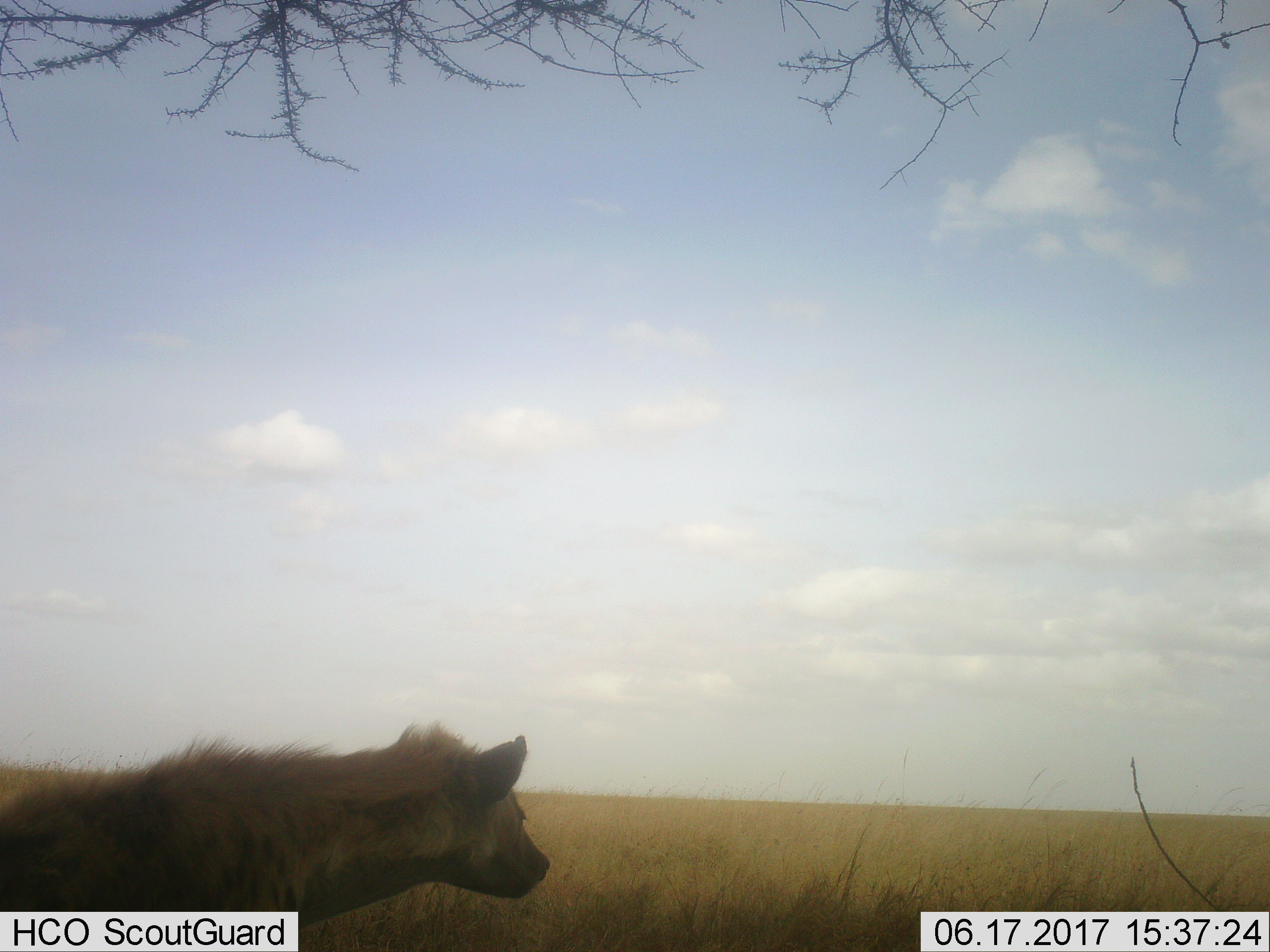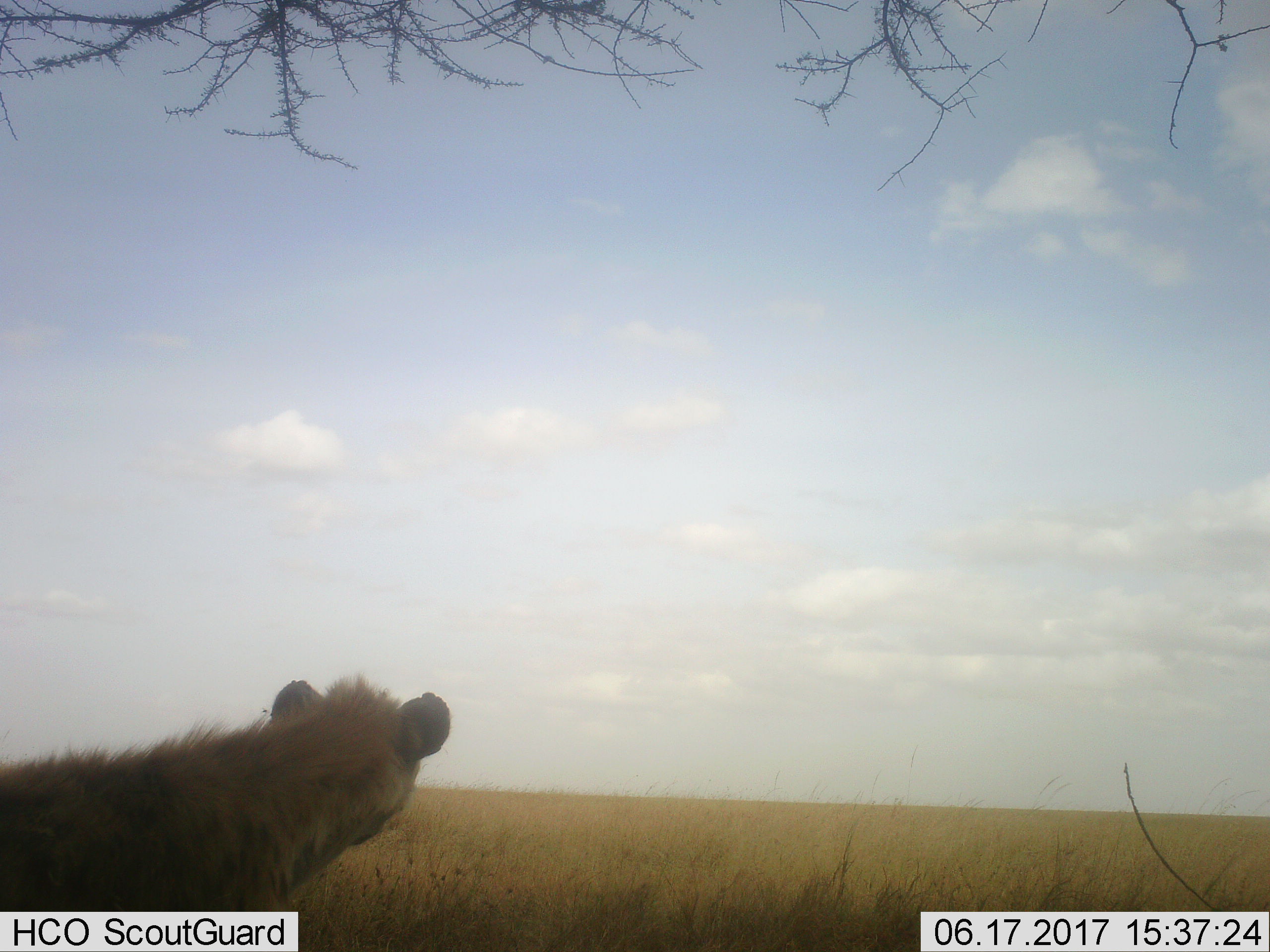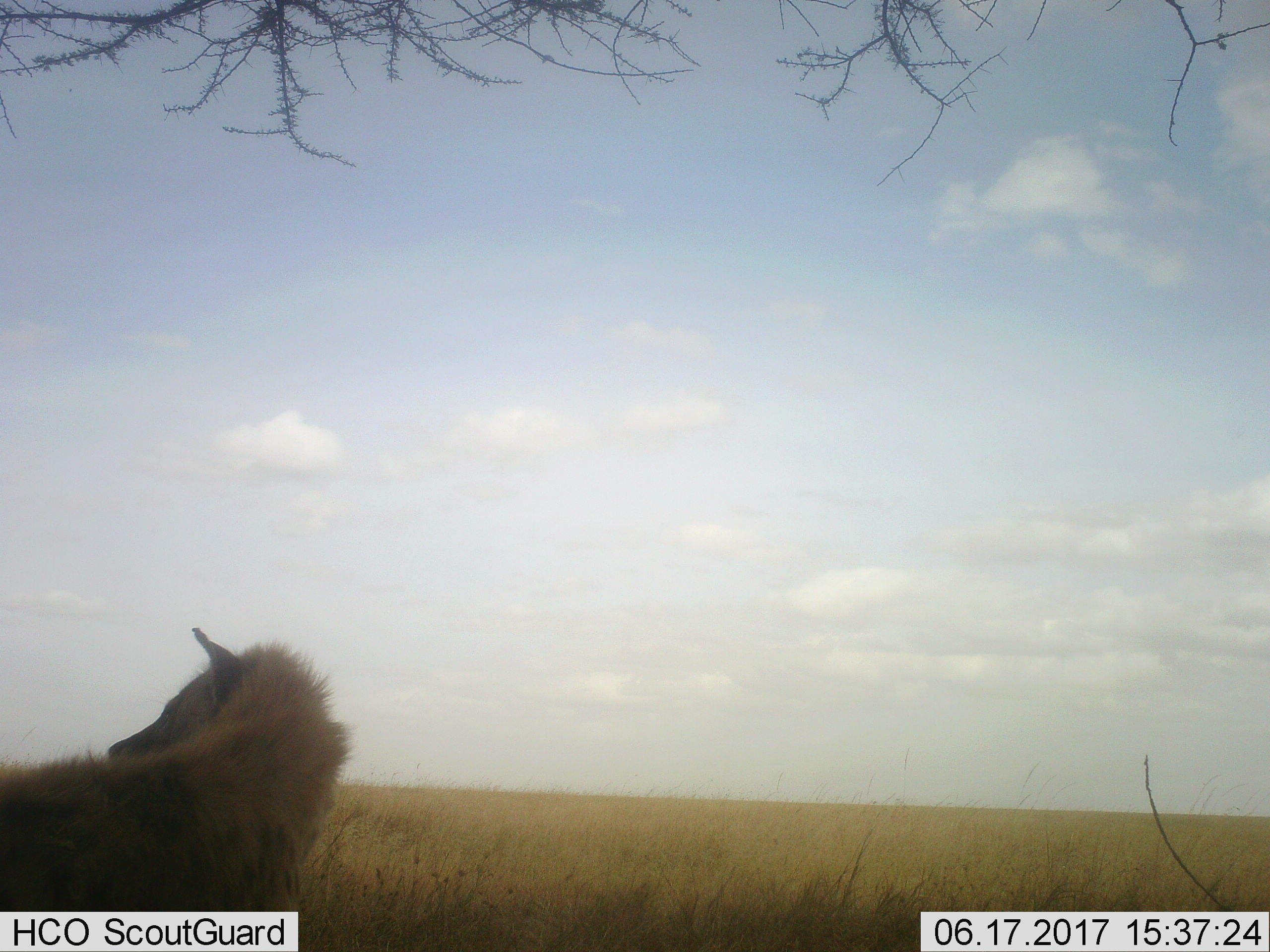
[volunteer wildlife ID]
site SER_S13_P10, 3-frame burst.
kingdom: Animalia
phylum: Chordata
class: Mammalia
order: Carnivora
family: Hyaenidae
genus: Crocuta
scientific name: Crocuta crocuta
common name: spotted hyena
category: hyenaspotted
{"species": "hyenaspotted (spotted hyena) (Crocuta crocuta)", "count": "1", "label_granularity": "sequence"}